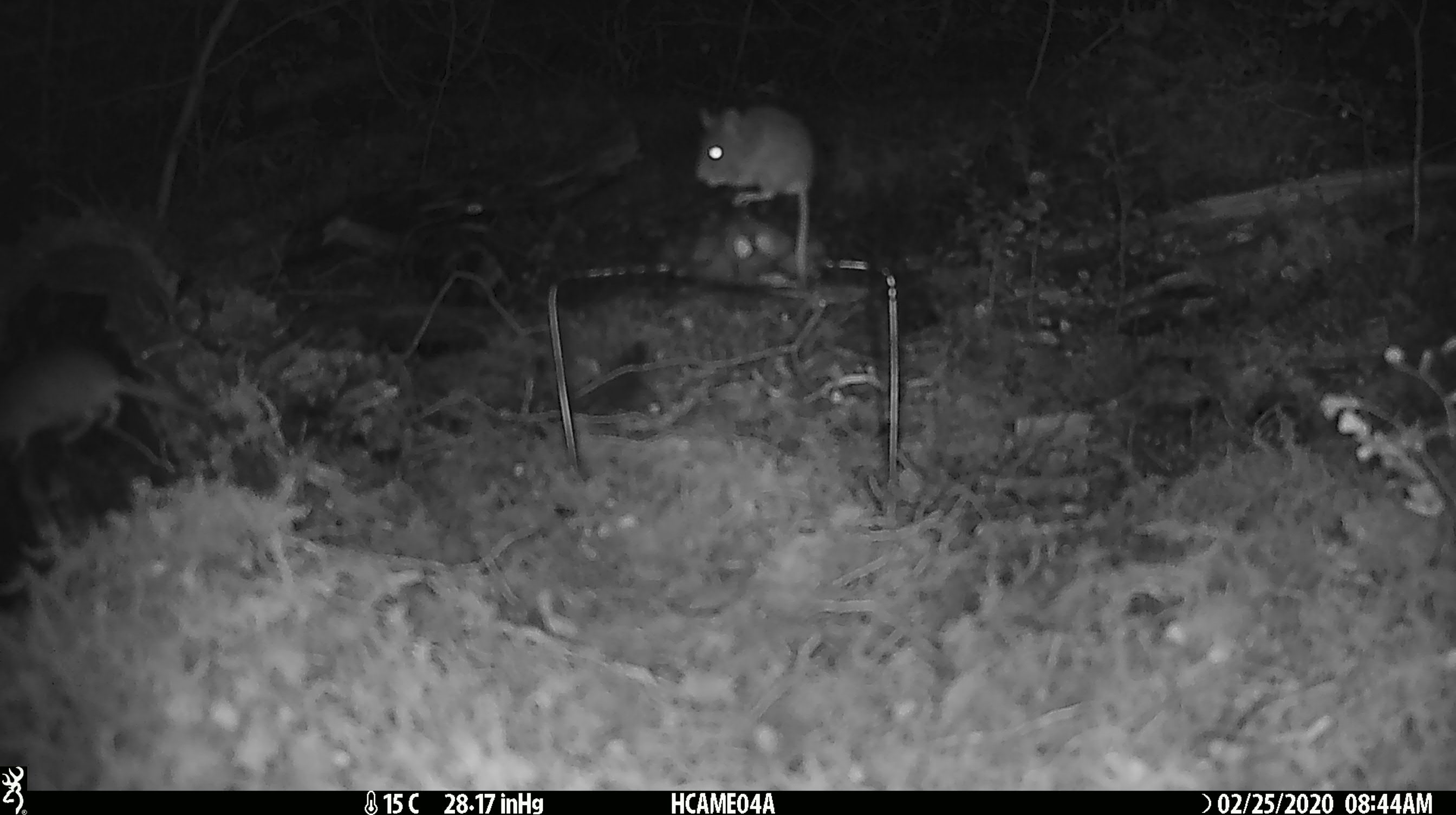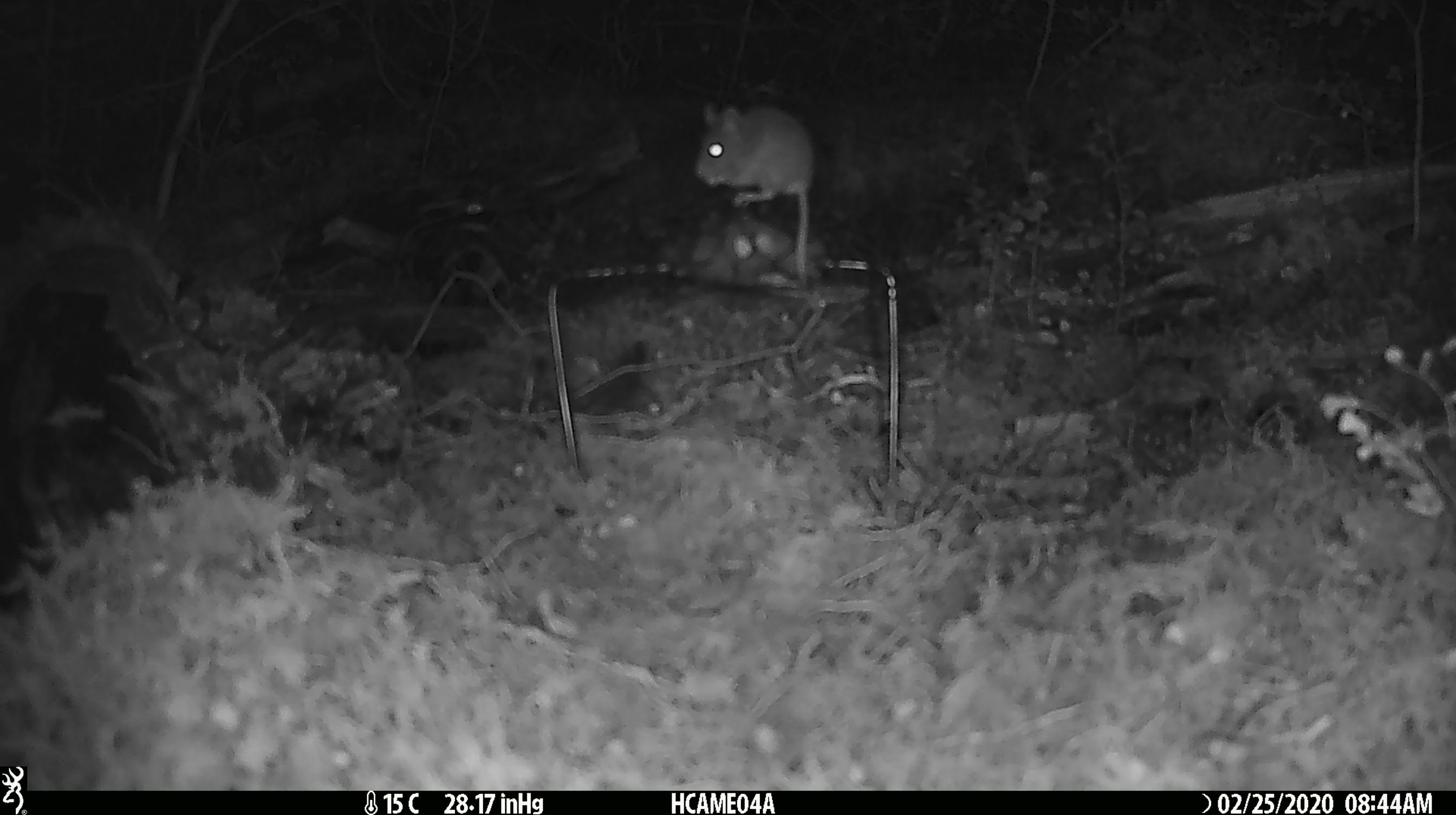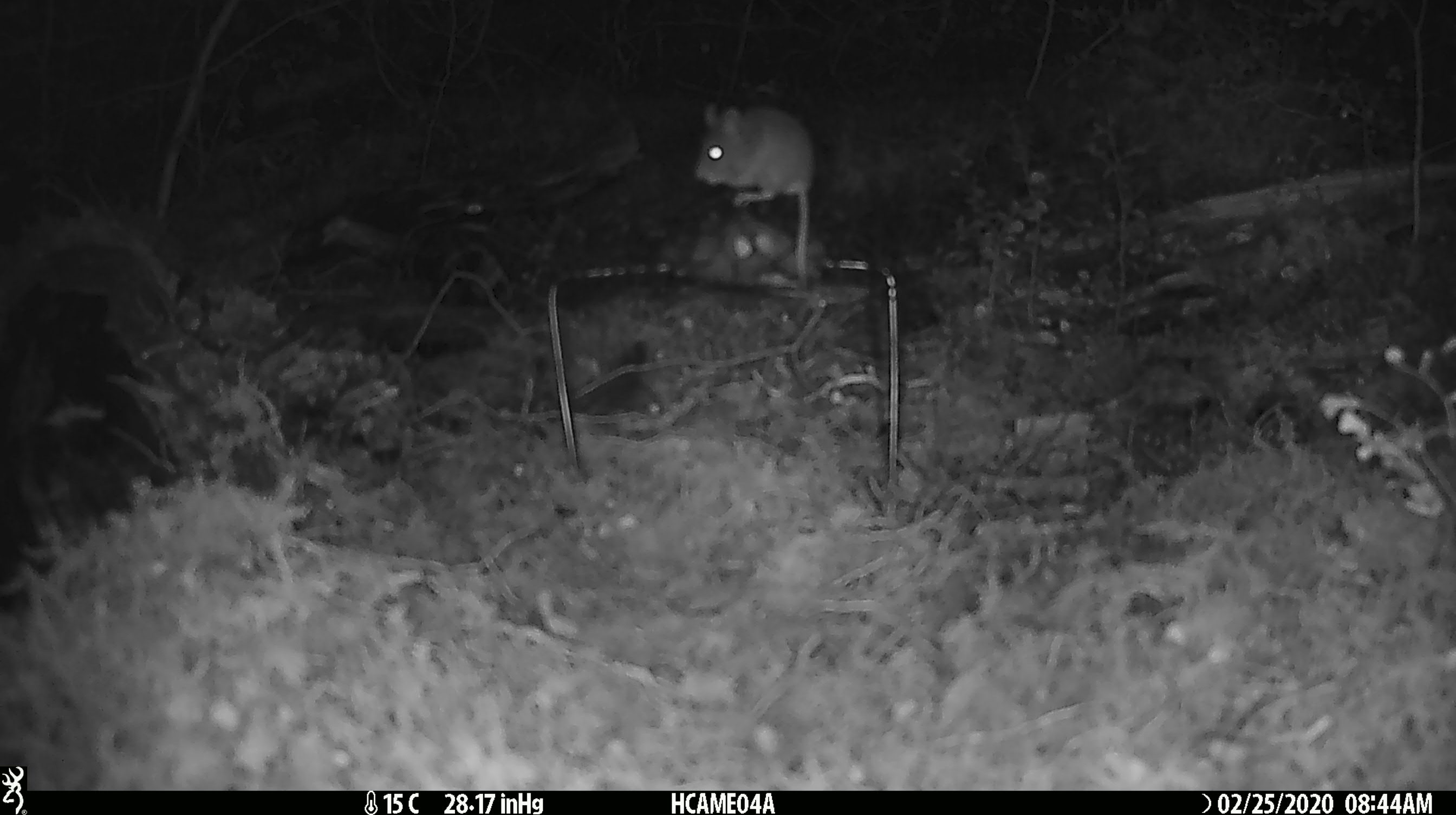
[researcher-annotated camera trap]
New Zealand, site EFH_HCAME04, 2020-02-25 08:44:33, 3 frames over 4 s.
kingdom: Animalia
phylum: Chordata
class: Mammalia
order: Rodentia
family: Muridae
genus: Mus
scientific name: Mus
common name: mouse